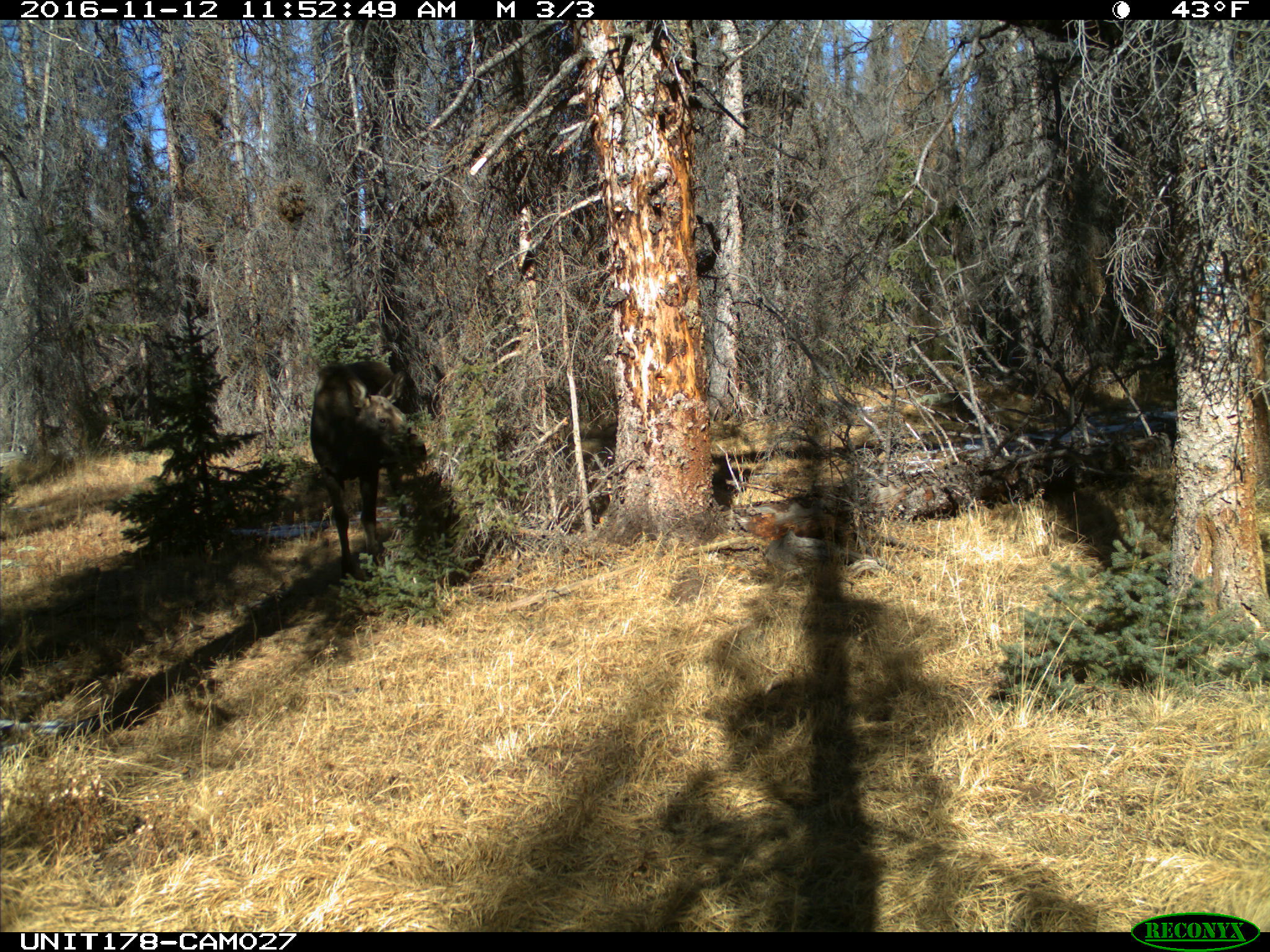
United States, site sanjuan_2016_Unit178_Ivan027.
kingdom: Animalia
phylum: Chordata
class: Mammalia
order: Artiodactyla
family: Cervidae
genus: Alces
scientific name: Alces alces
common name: moose